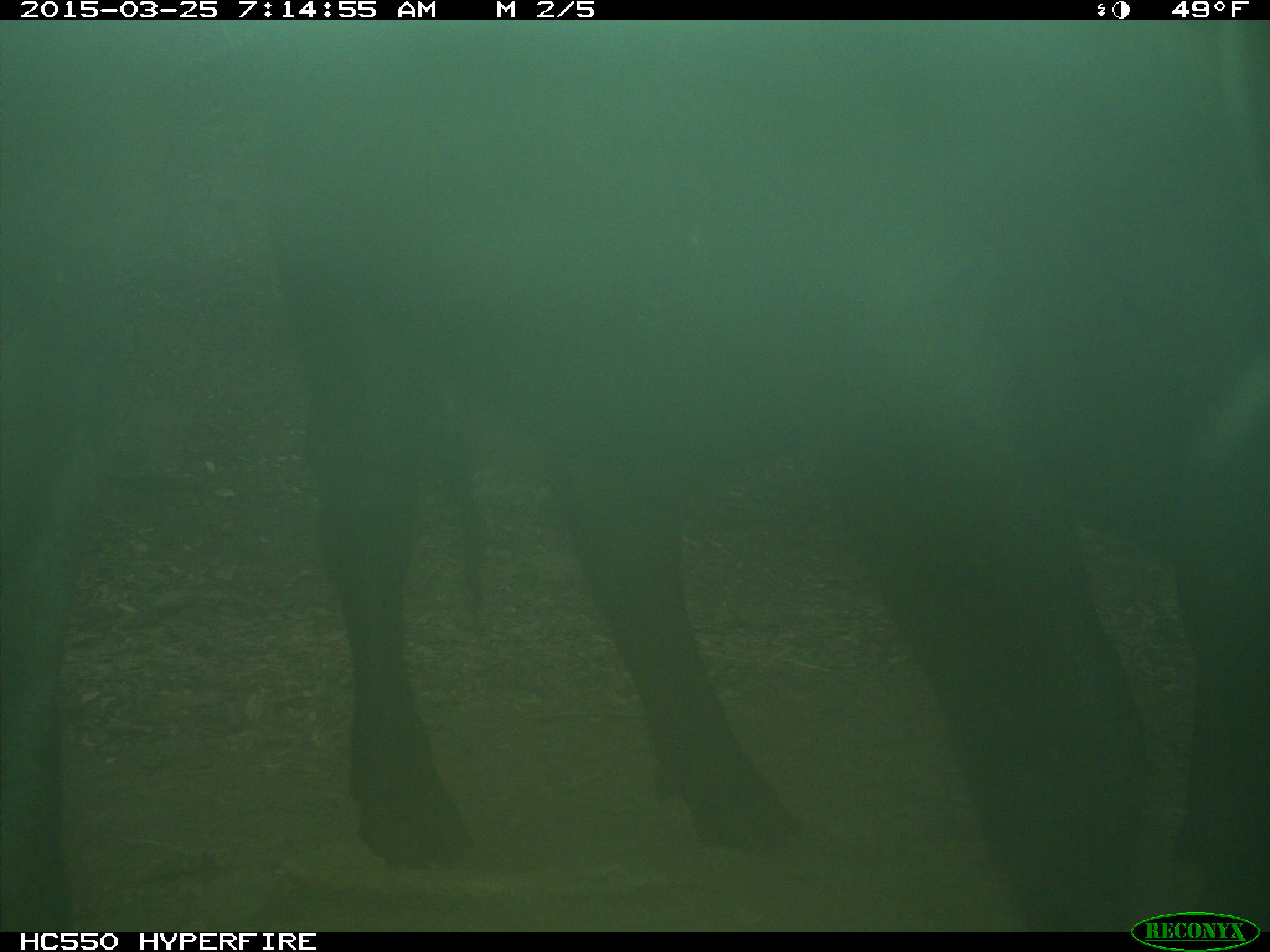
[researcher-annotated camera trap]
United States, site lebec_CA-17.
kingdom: Animalia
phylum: Chordata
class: Mammalia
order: Artiodactyla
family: Bovidae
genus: Bos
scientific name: Bos taurus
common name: domestic cow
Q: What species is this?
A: Bos taurus (domestic cow).